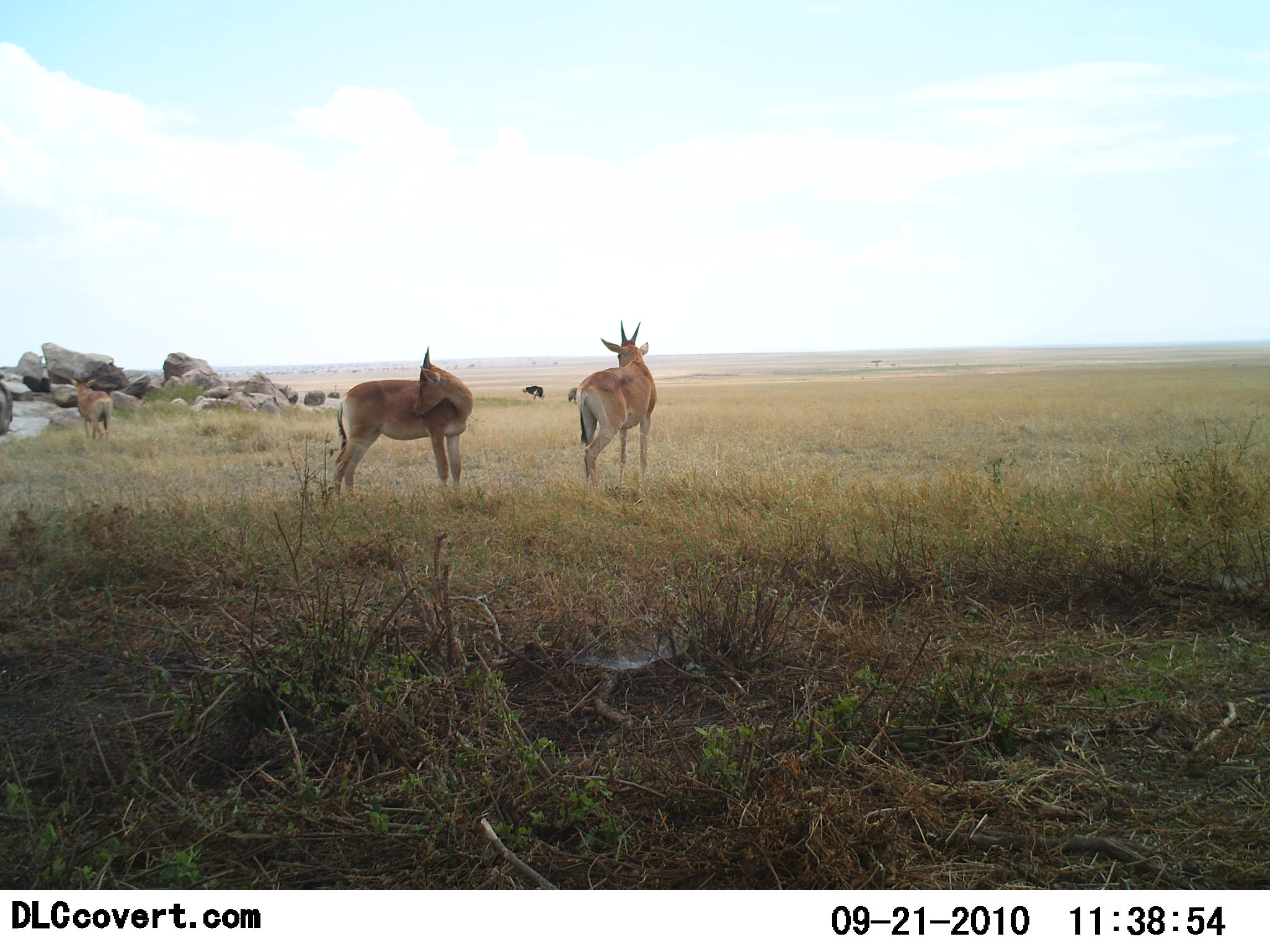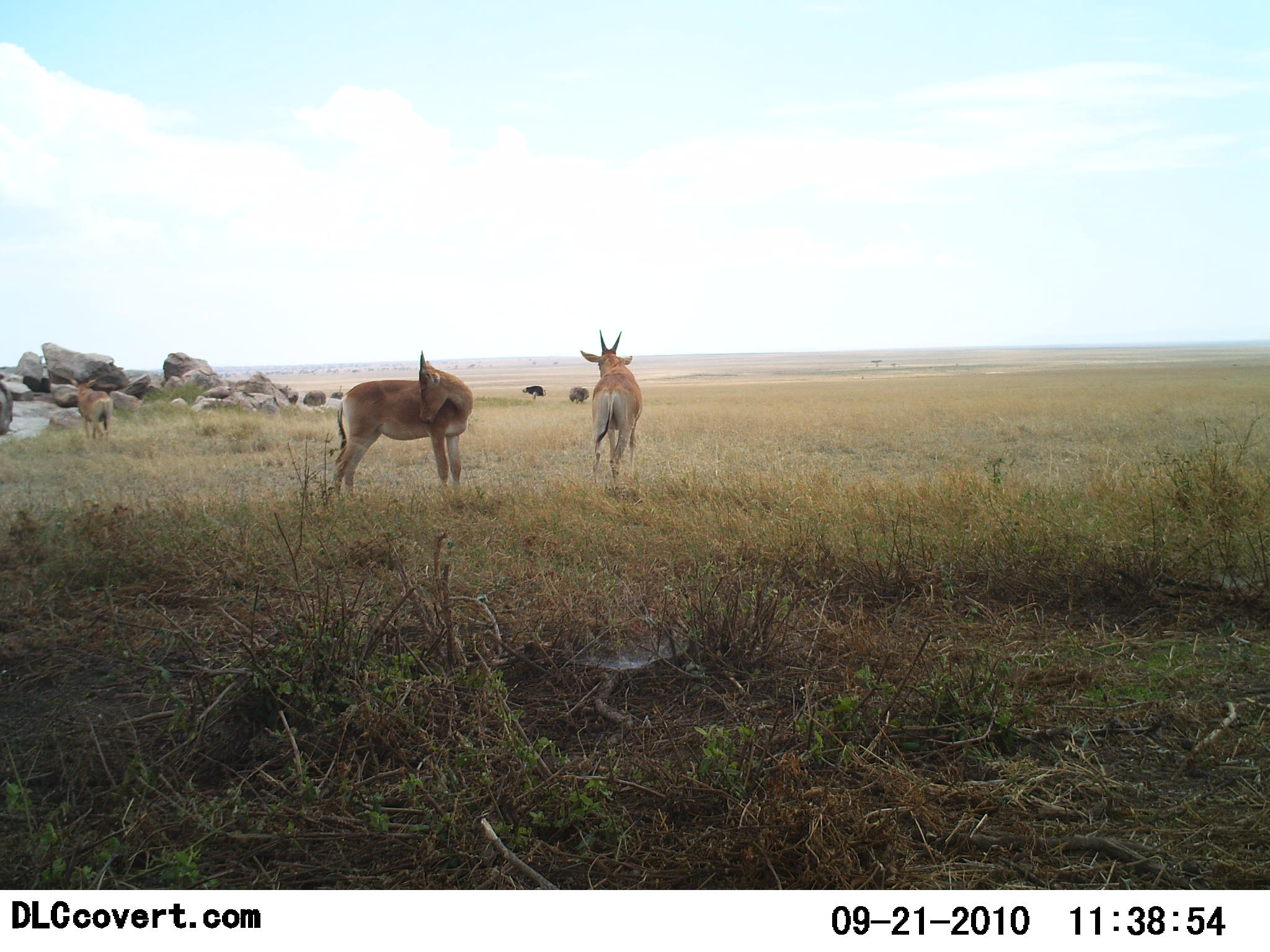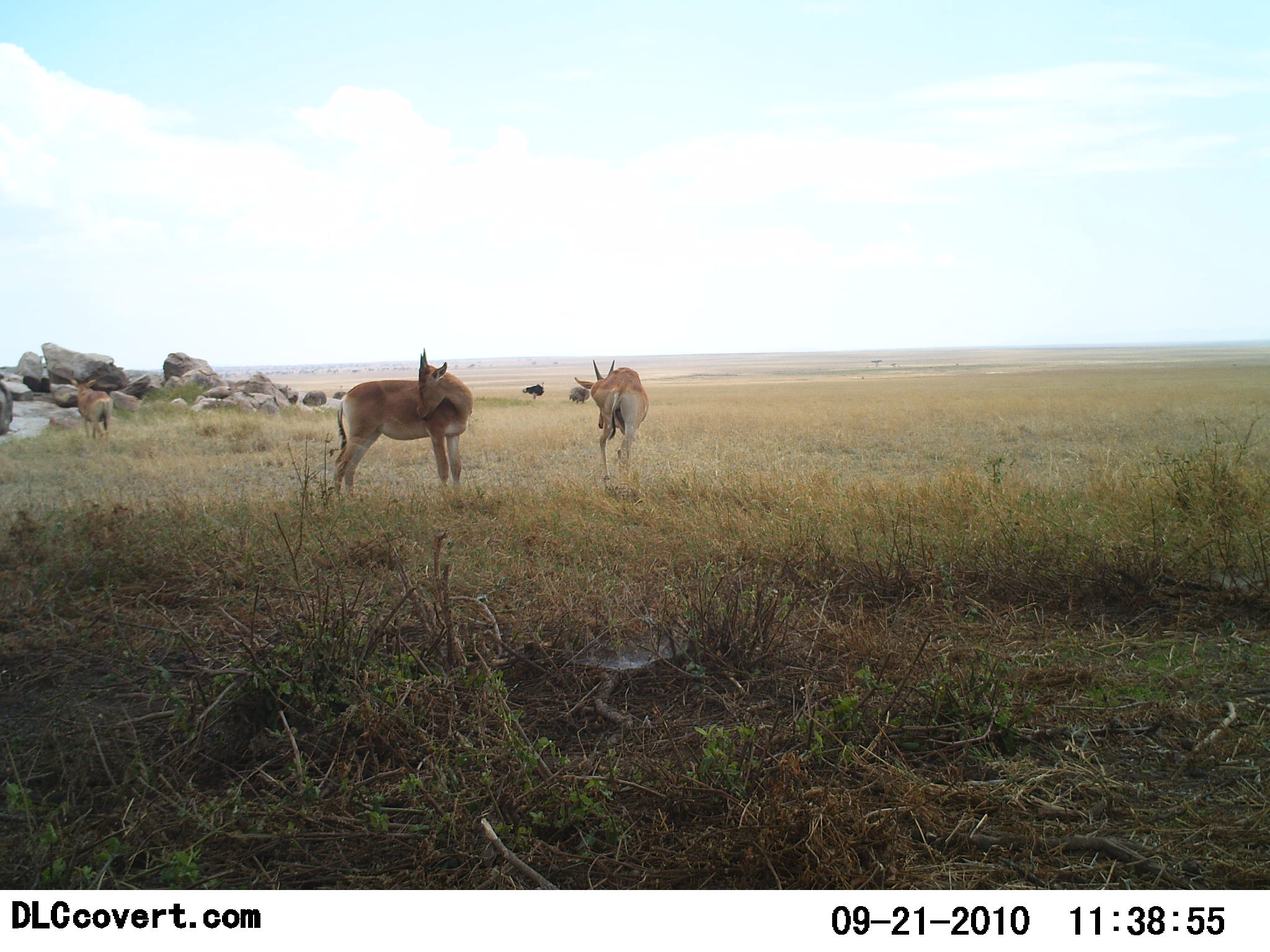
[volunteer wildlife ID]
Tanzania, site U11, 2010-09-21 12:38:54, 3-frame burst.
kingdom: Animalia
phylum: Chordata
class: Mammalia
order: Artiodactyla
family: Bovidae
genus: Nanger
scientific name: Nanger granti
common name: grant's gazelle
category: gazellegrants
Gazellegrants (grant's gazelle) (Nanger granti), count 3. Behavior (volunteer vote fractions): standing 100%, resting 0%, moving 20%, interacting 0%. Young present (vote fraction): 0%. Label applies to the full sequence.